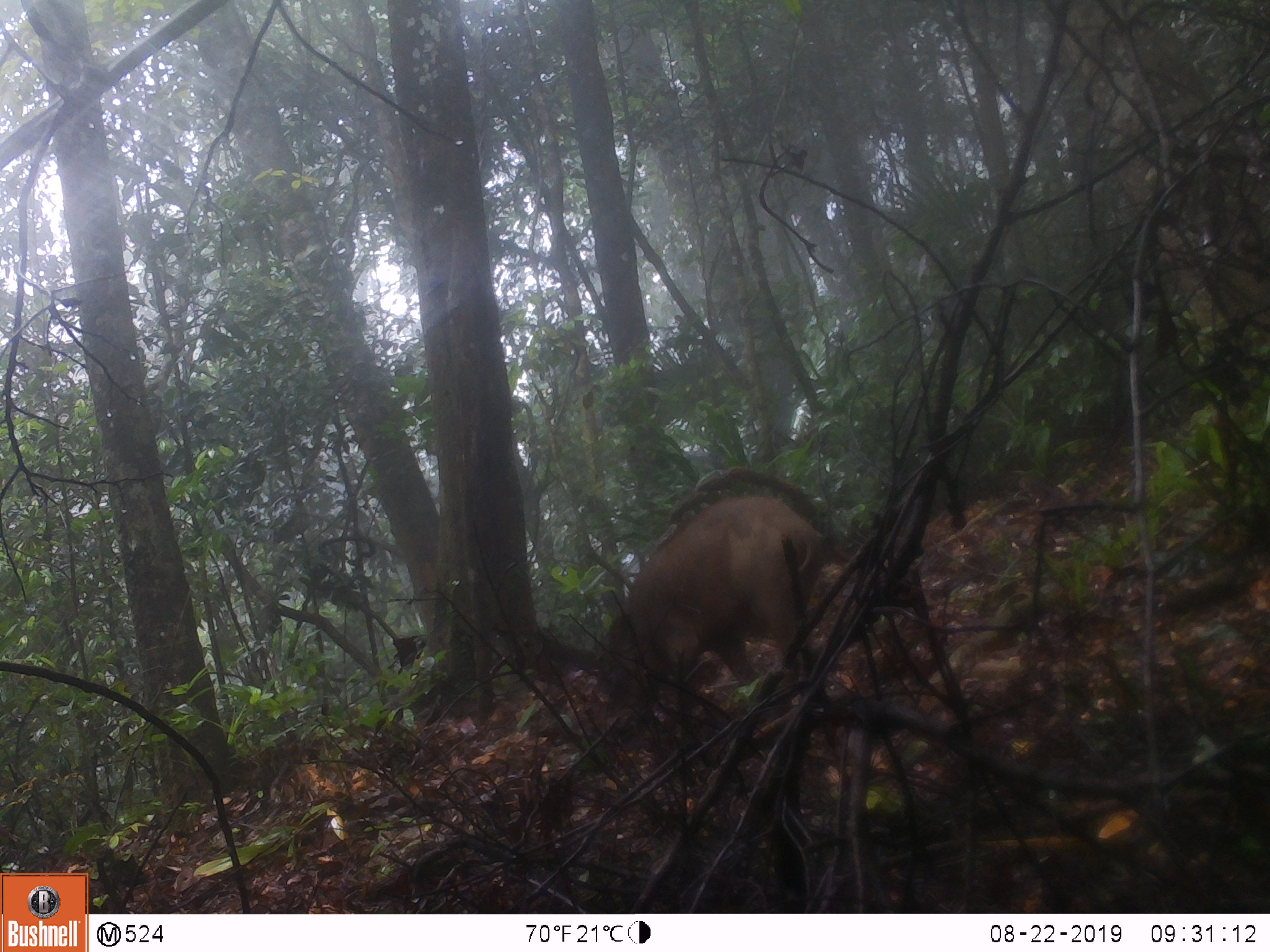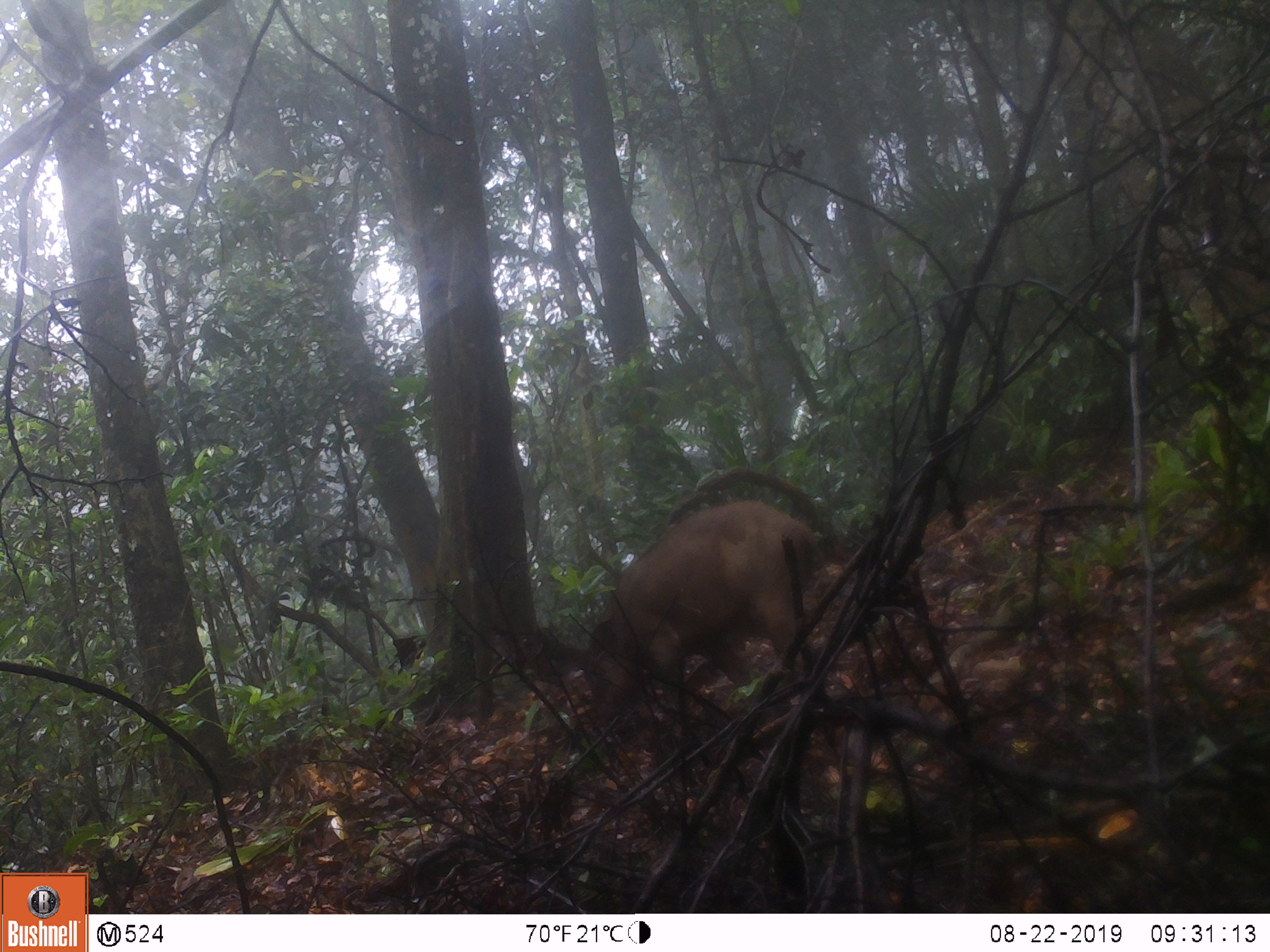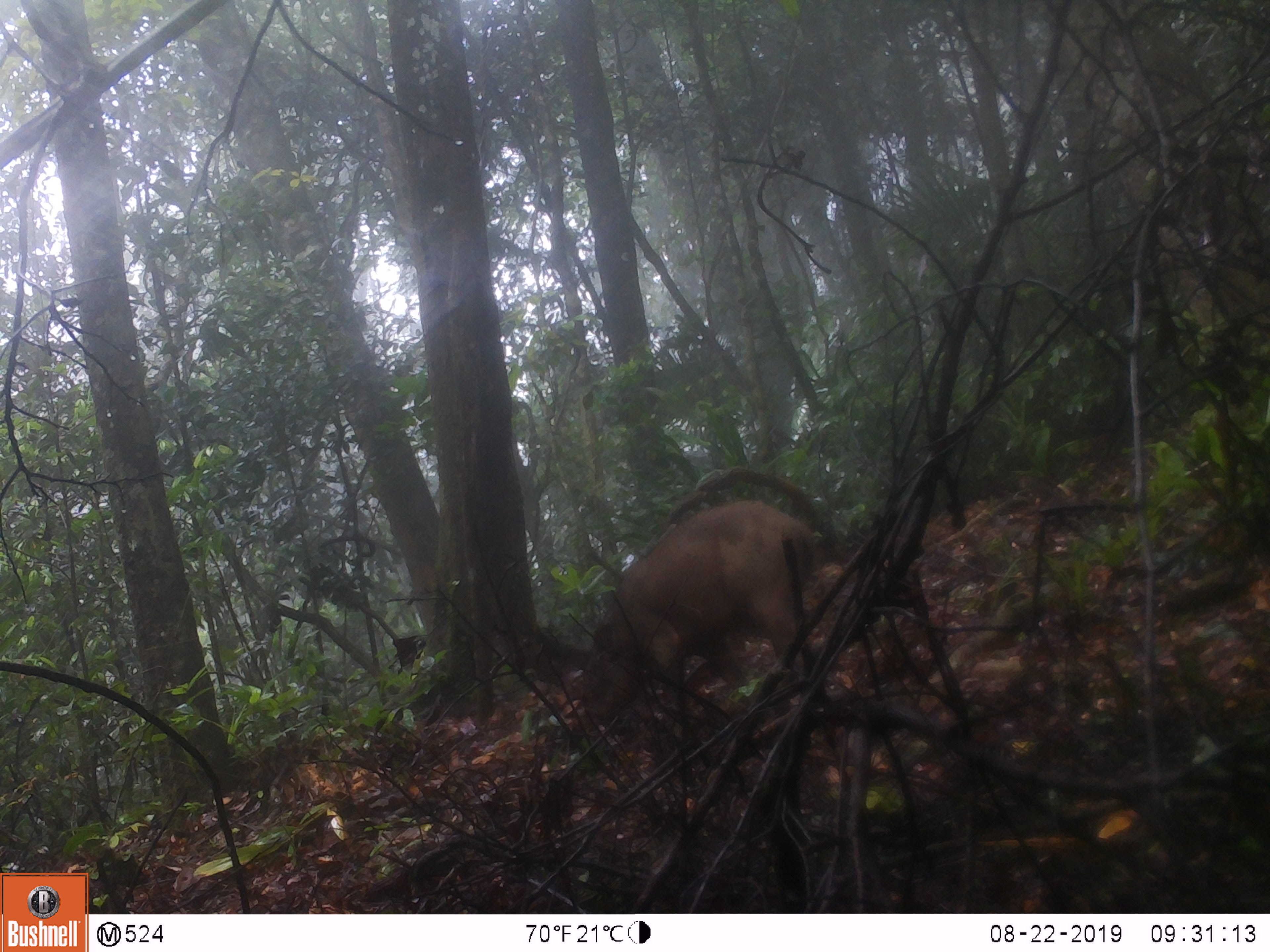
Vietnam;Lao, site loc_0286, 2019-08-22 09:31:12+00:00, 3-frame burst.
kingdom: Animalia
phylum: Chordata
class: Mammalia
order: Artiodactyla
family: Suidae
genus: Sus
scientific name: Sus scrofa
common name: eurasian wild pig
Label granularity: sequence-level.